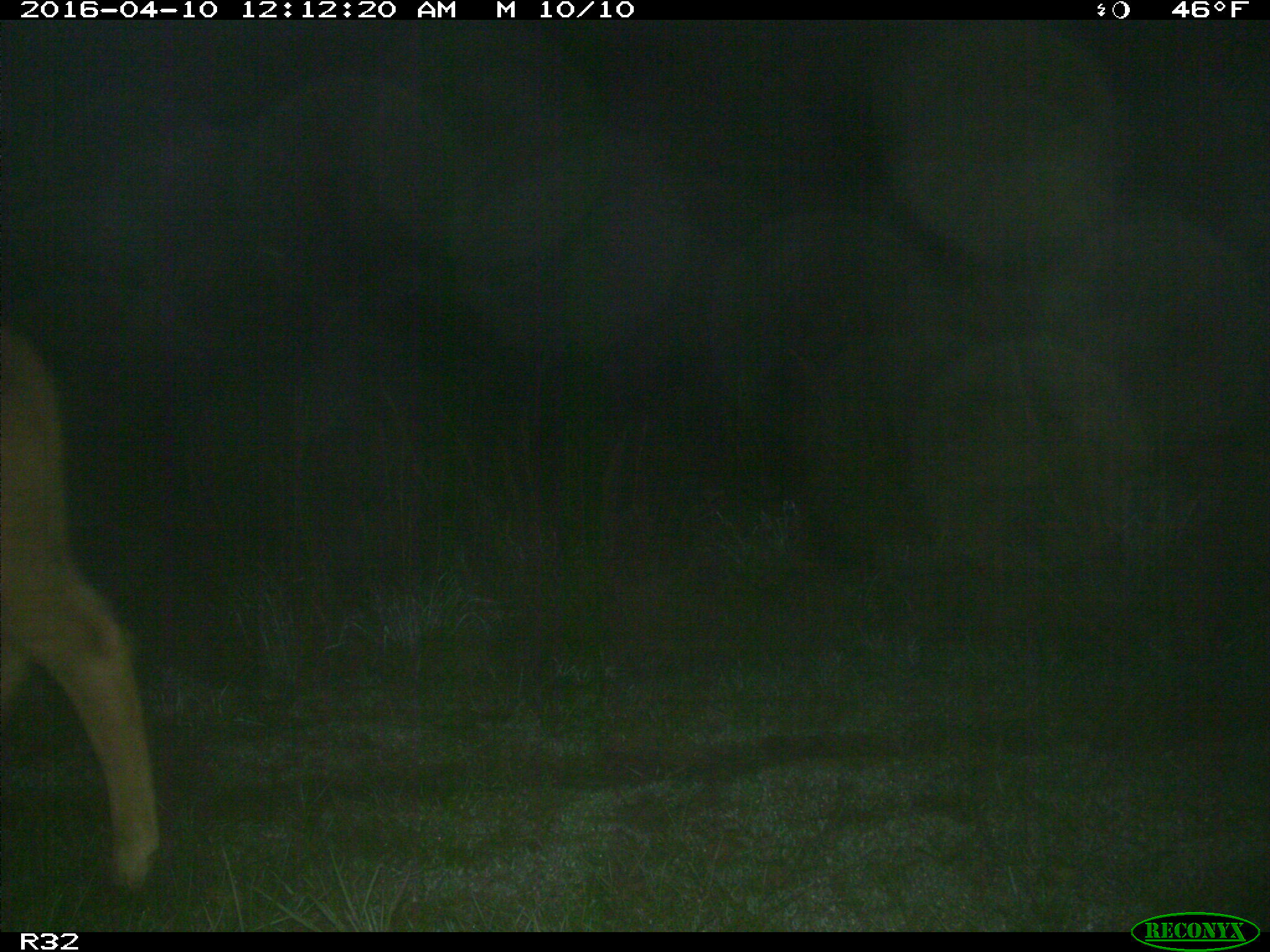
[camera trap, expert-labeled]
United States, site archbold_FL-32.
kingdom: Animalia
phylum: Chordata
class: Mammalia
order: Artiodactyla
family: Bovidae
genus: Bos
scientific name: Bos taurus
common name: domestic cow